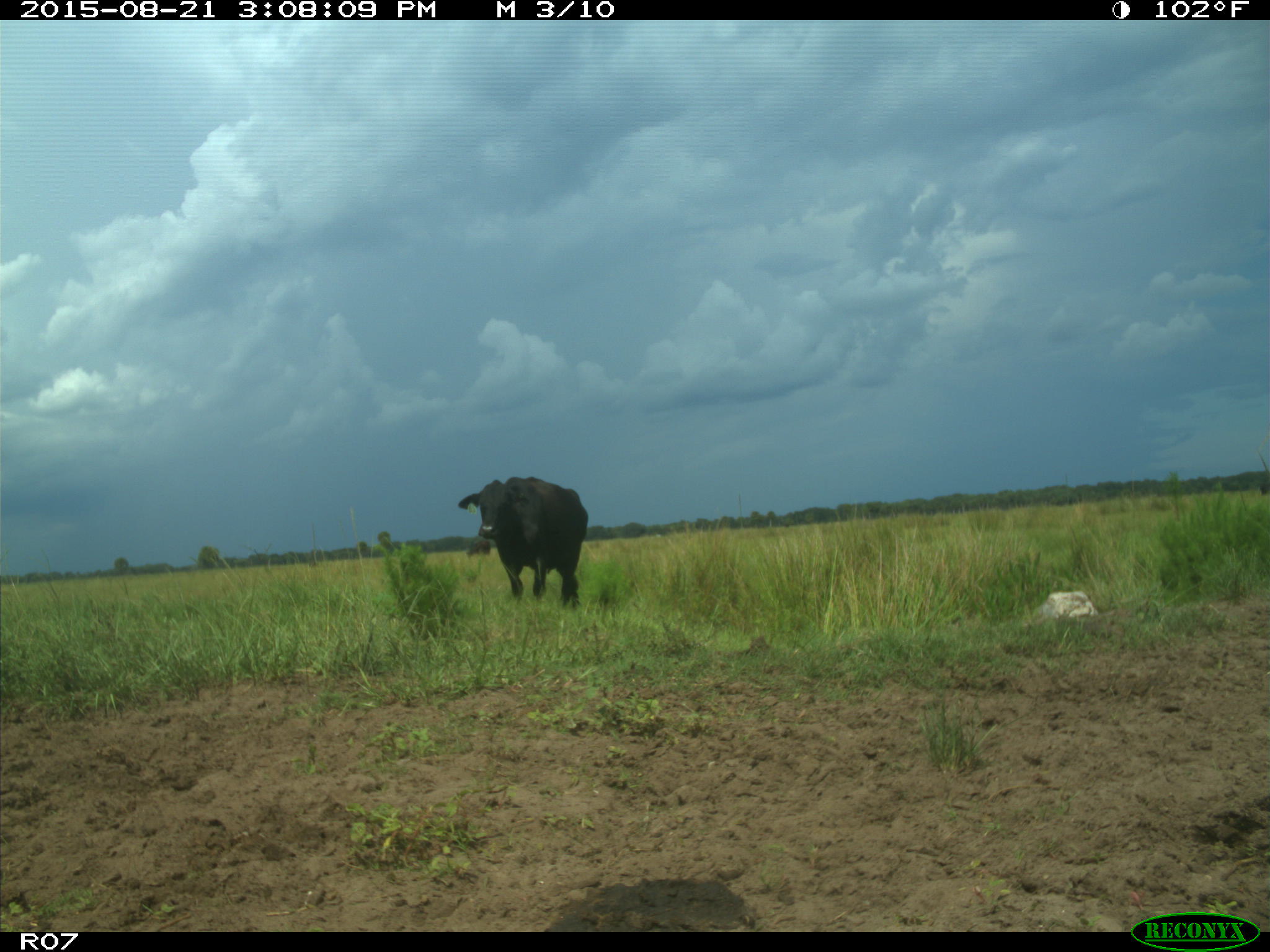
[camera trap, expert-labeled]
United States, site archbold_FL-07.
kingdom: Animalia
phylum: Chordata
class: Mammalia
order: Artiodactyla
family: Bovidae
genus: Bos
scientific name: Bos taurus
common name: domestic cow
Bos taurus (domestic cow).